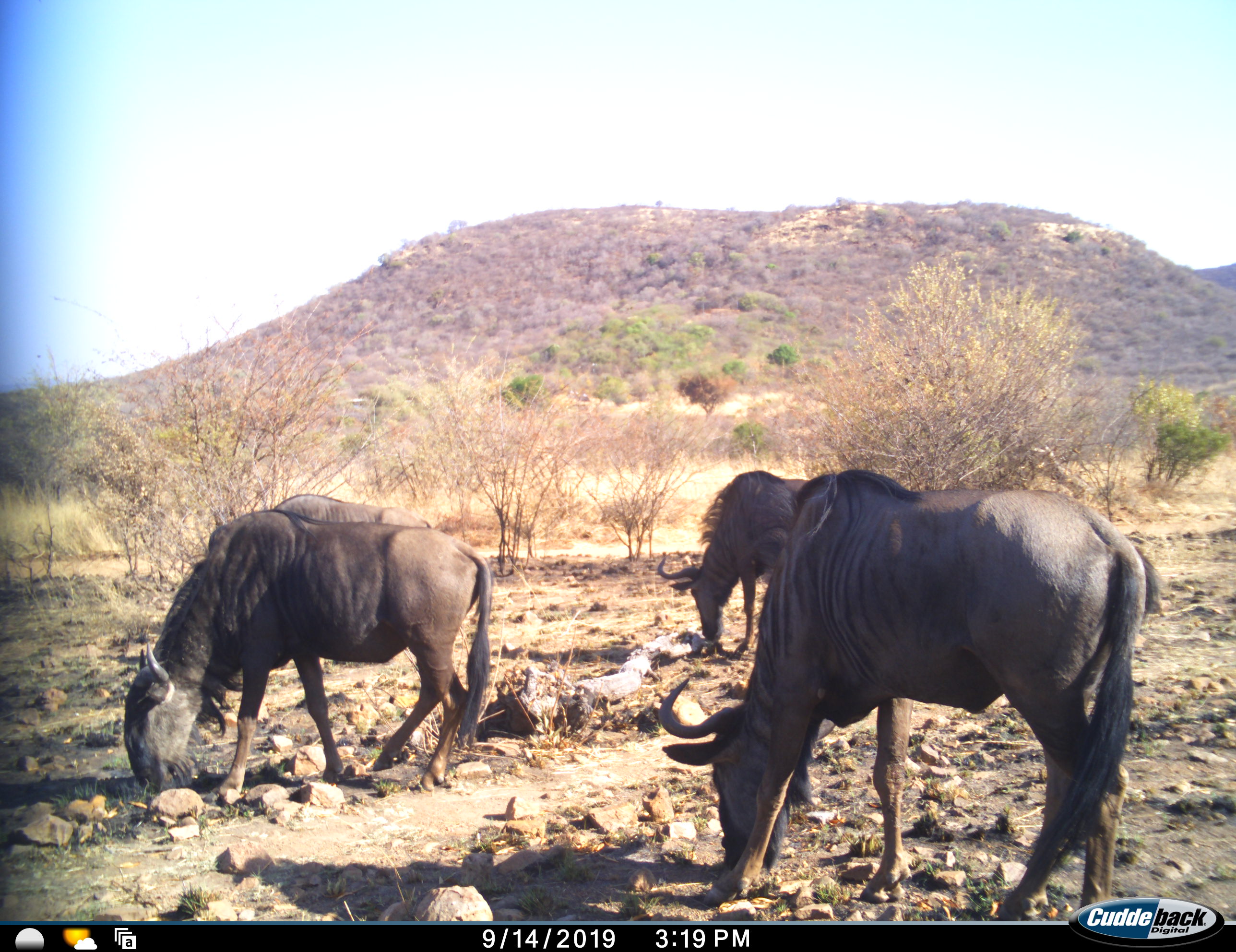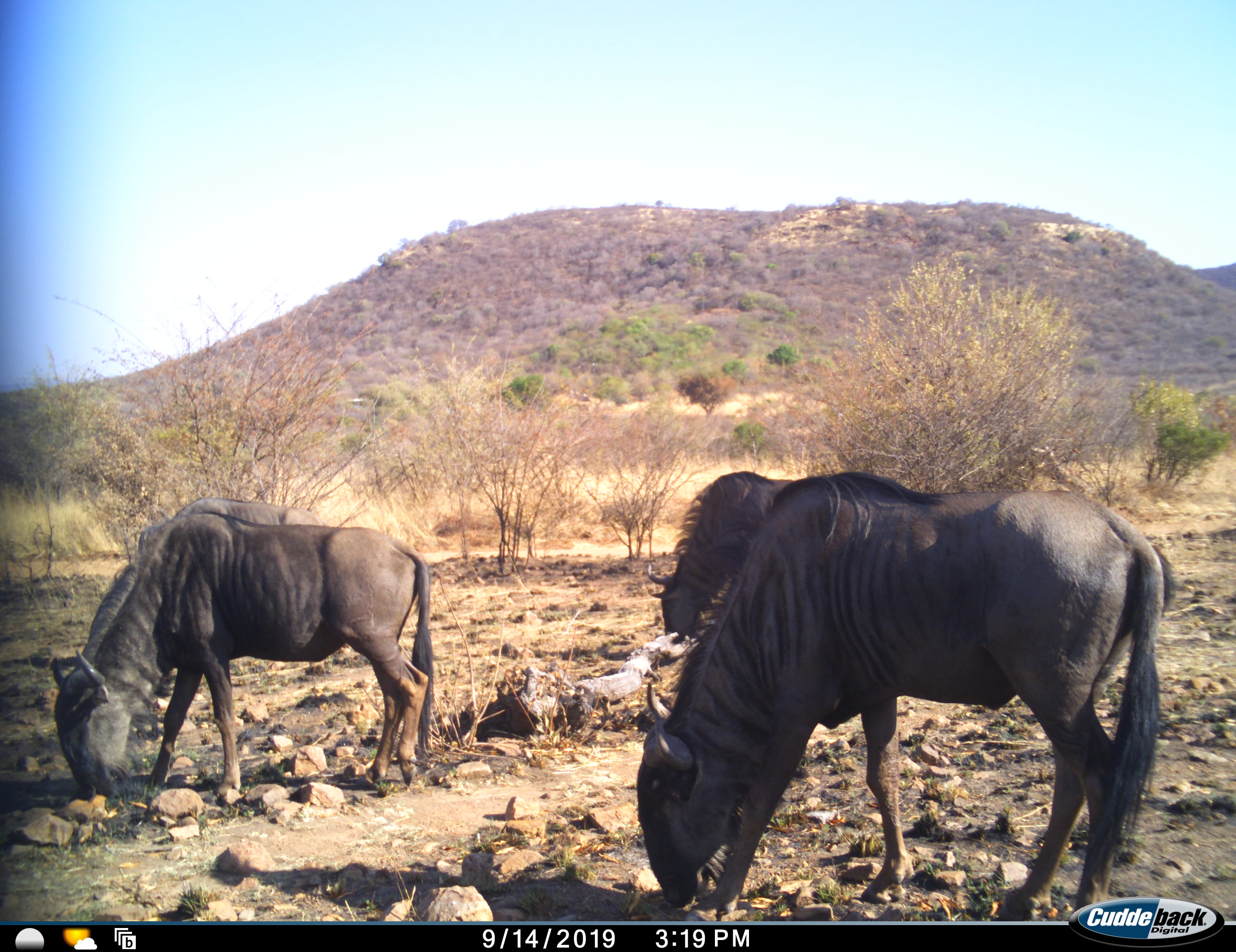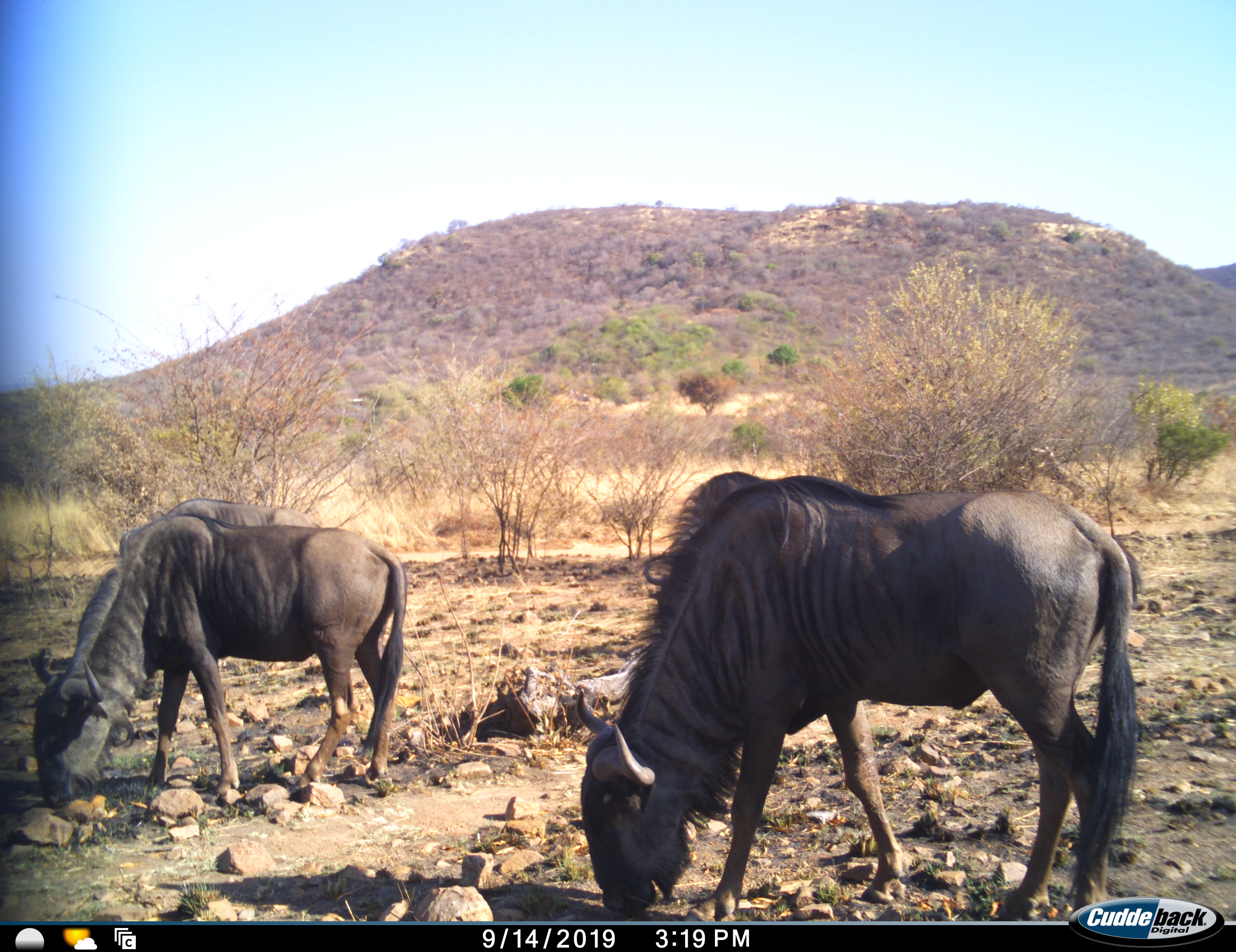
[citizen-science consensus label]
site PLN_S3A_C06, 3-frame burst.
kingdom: Animalia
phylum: Chordata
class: Mammalia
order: Artiodactyla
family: Bovidae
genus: Connochaetes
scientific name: Connochaetes taurinus taurinus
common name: blue wildebeest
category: wildebeestblue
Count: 3.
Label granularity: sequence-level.